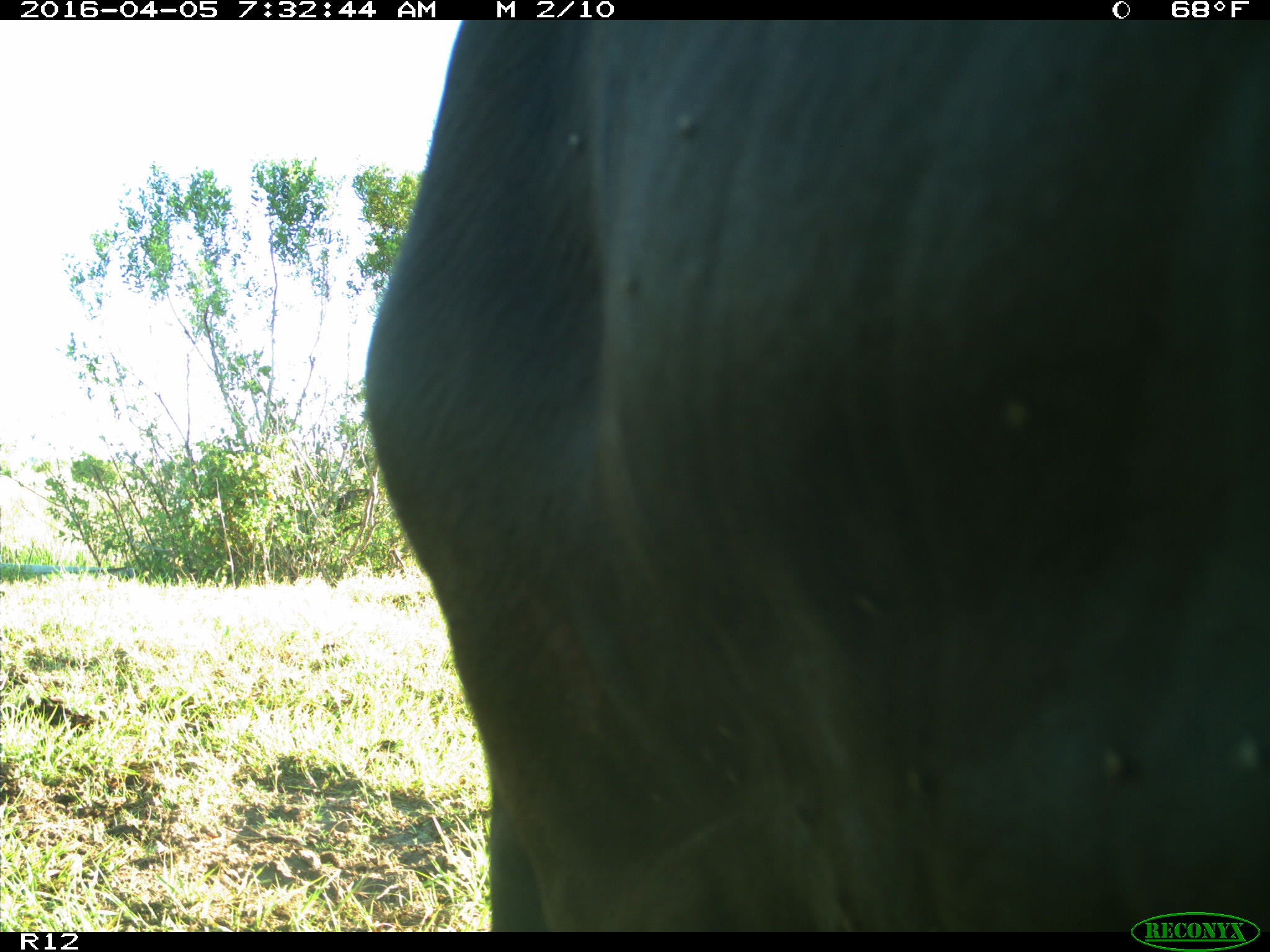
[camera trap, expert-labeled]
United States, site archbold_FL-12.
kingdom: Animalia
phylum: Chordata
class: Mammalia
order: Artiodactyla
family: Bovidae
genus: Bos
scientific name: Bos taurus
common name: domestic cow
Bos taurus (domestic cow).